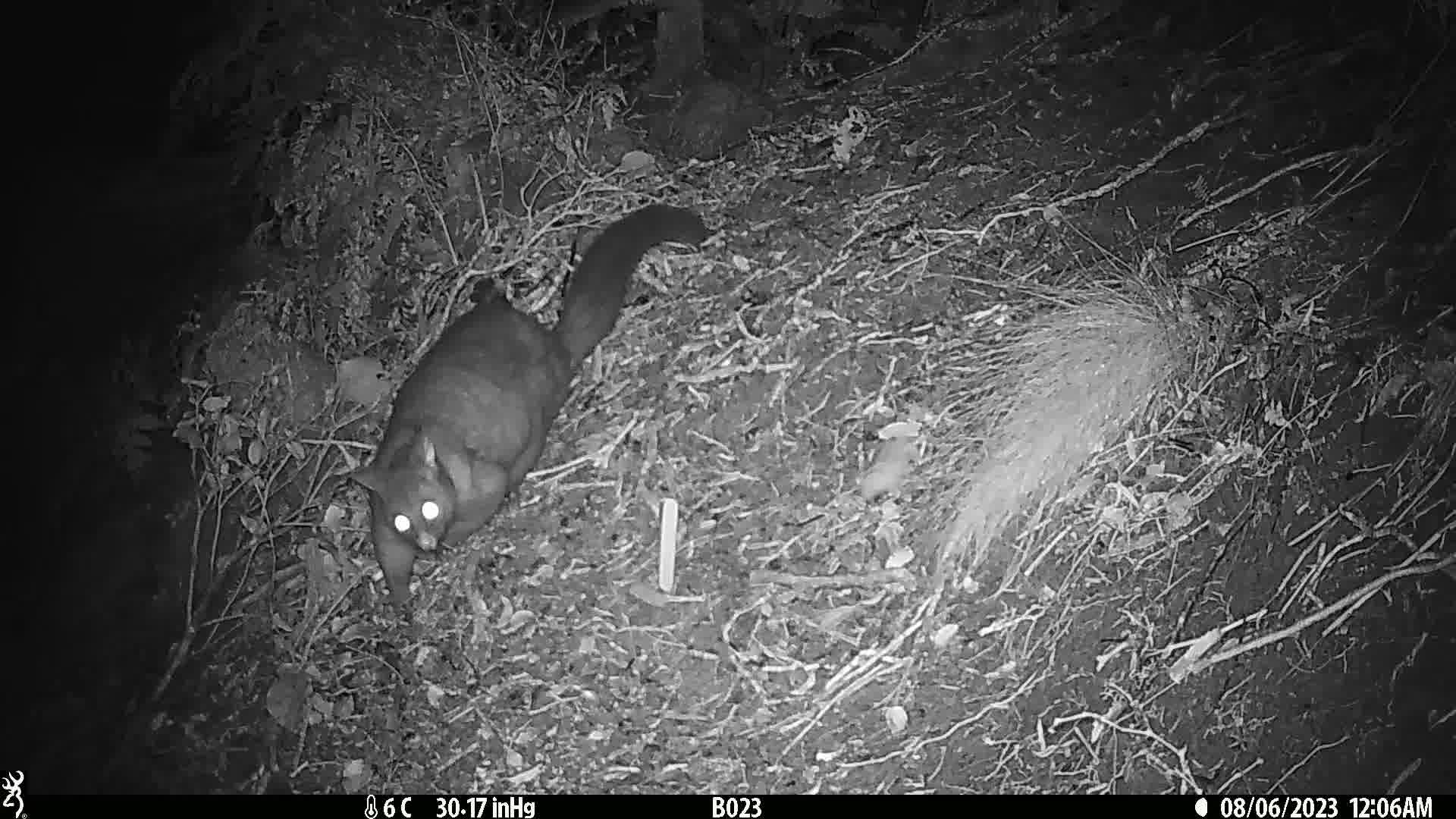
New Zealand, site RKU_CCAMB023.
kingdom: Animalia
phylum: Chordata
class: Mammalia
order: Diprotodontia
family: Phalangeridae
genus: Trichosurus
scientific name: Trichosurus vulpecula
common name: common brushtail possum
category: possum